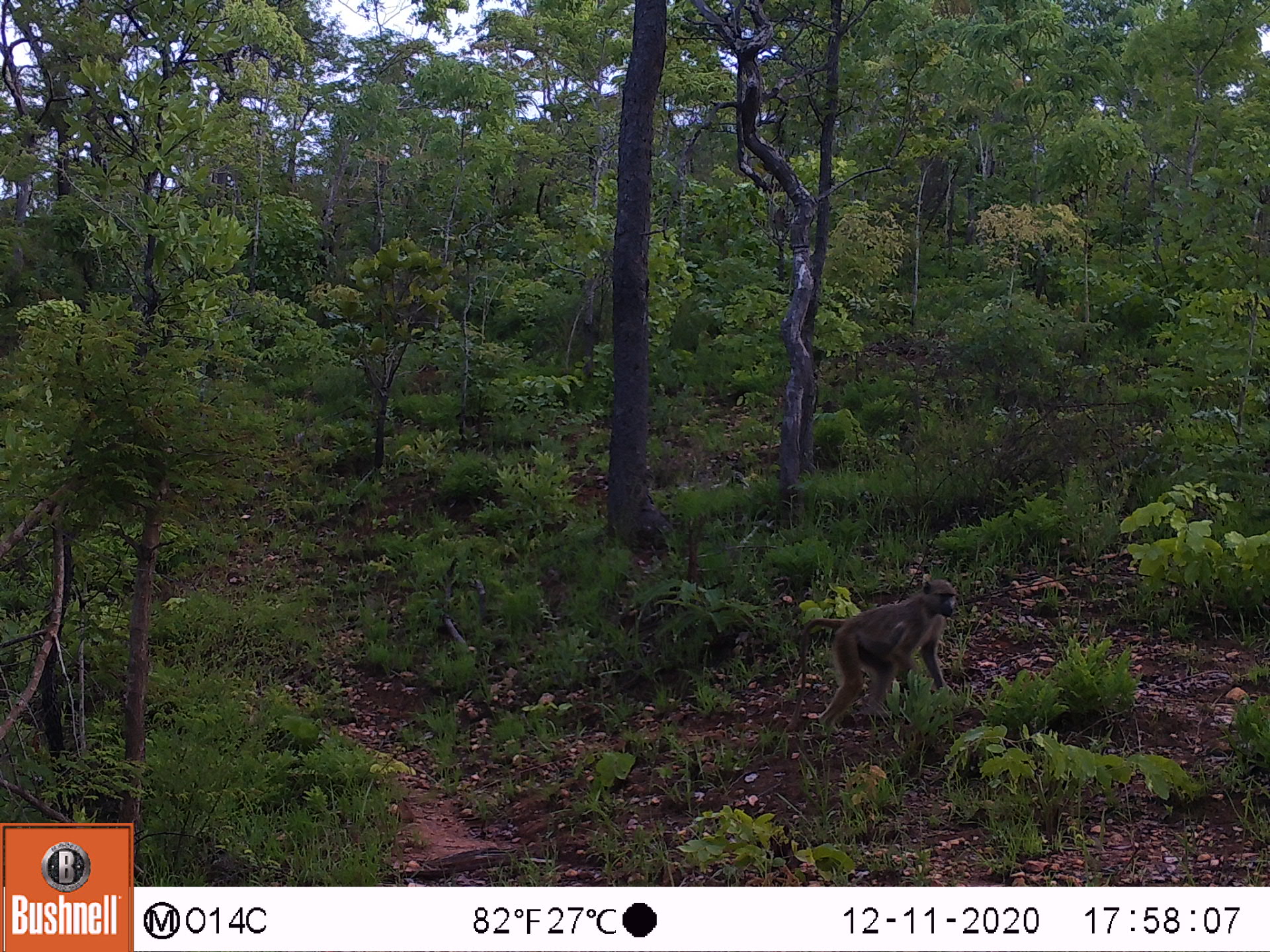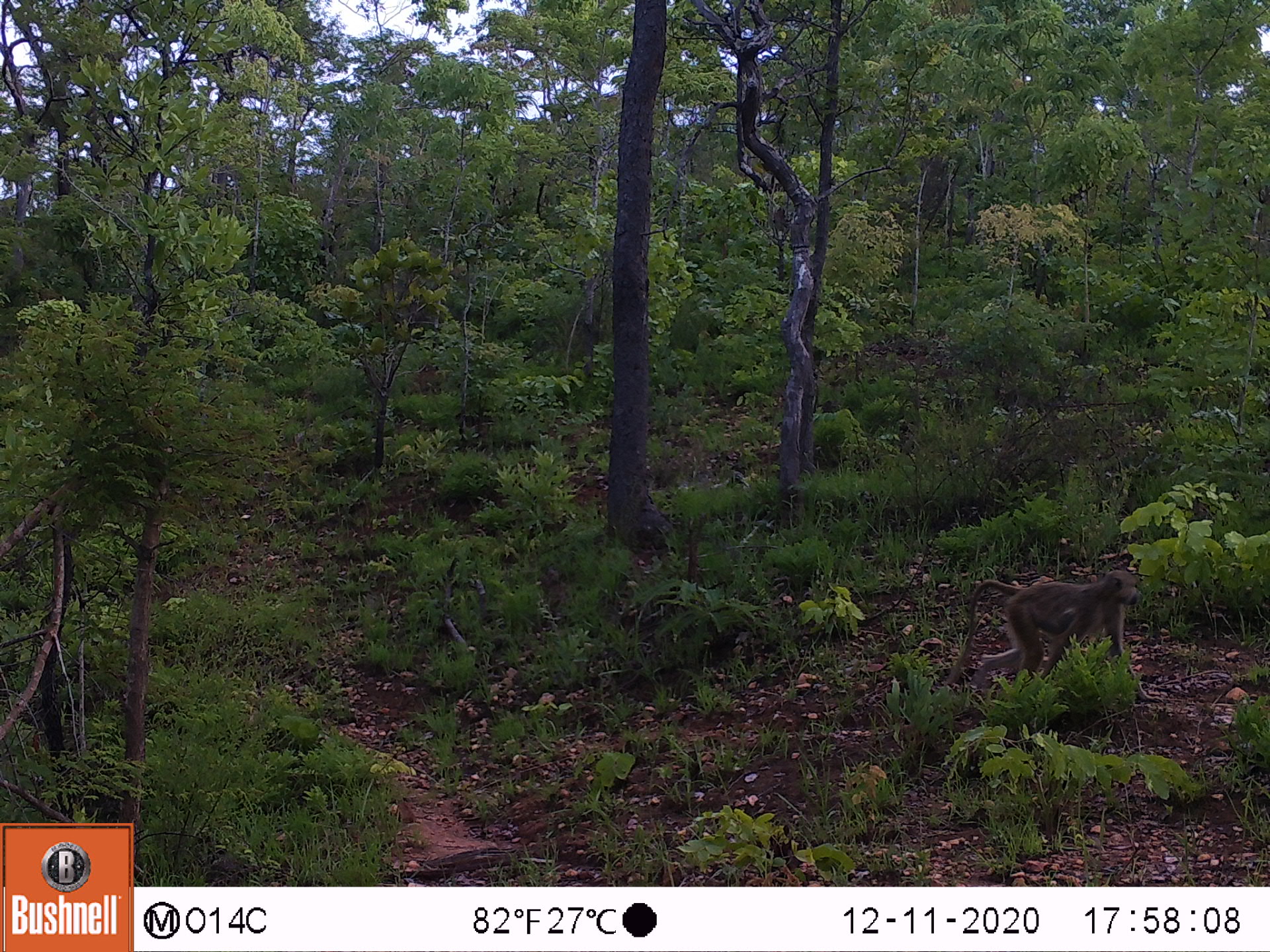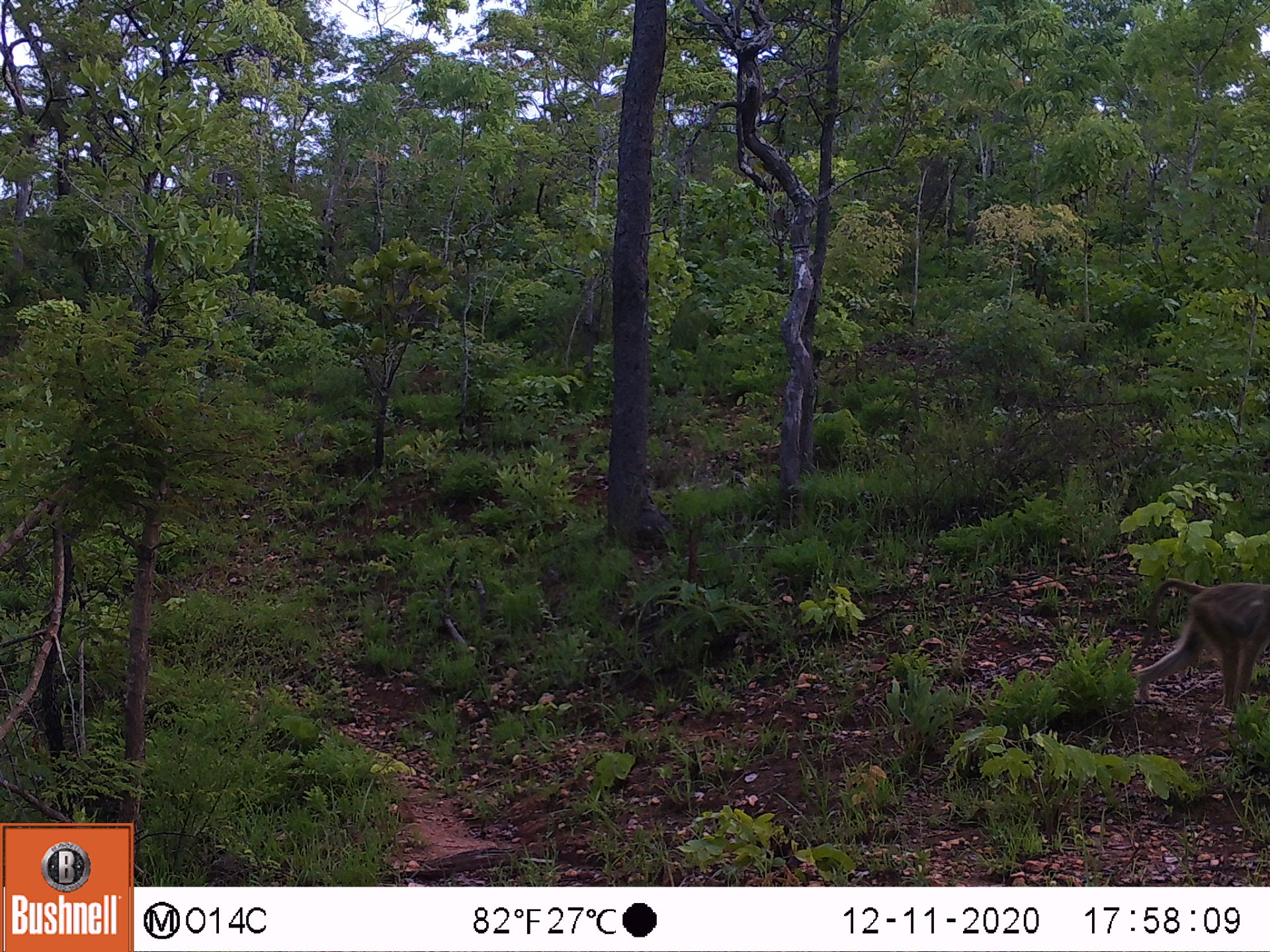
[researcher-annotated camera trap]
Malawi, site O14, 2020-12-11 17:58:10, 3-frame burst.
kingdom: Animalia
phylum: Chordata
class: Mammalia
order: Primates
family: Cercopithecidae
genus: Papio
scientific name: Papio cynocephalus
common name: yellow baboon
Yellow baboon (Papio cynocephalus), count 1.